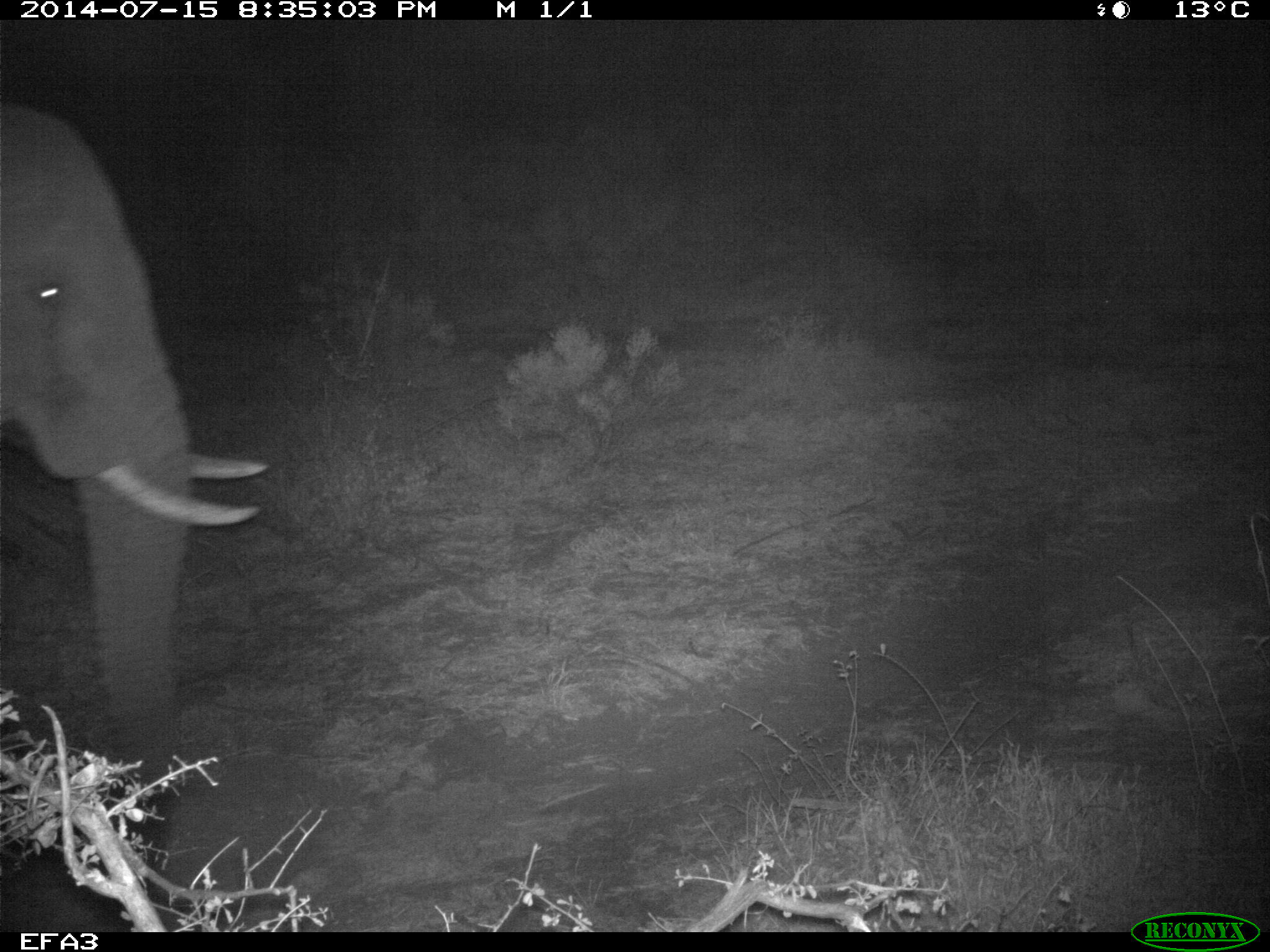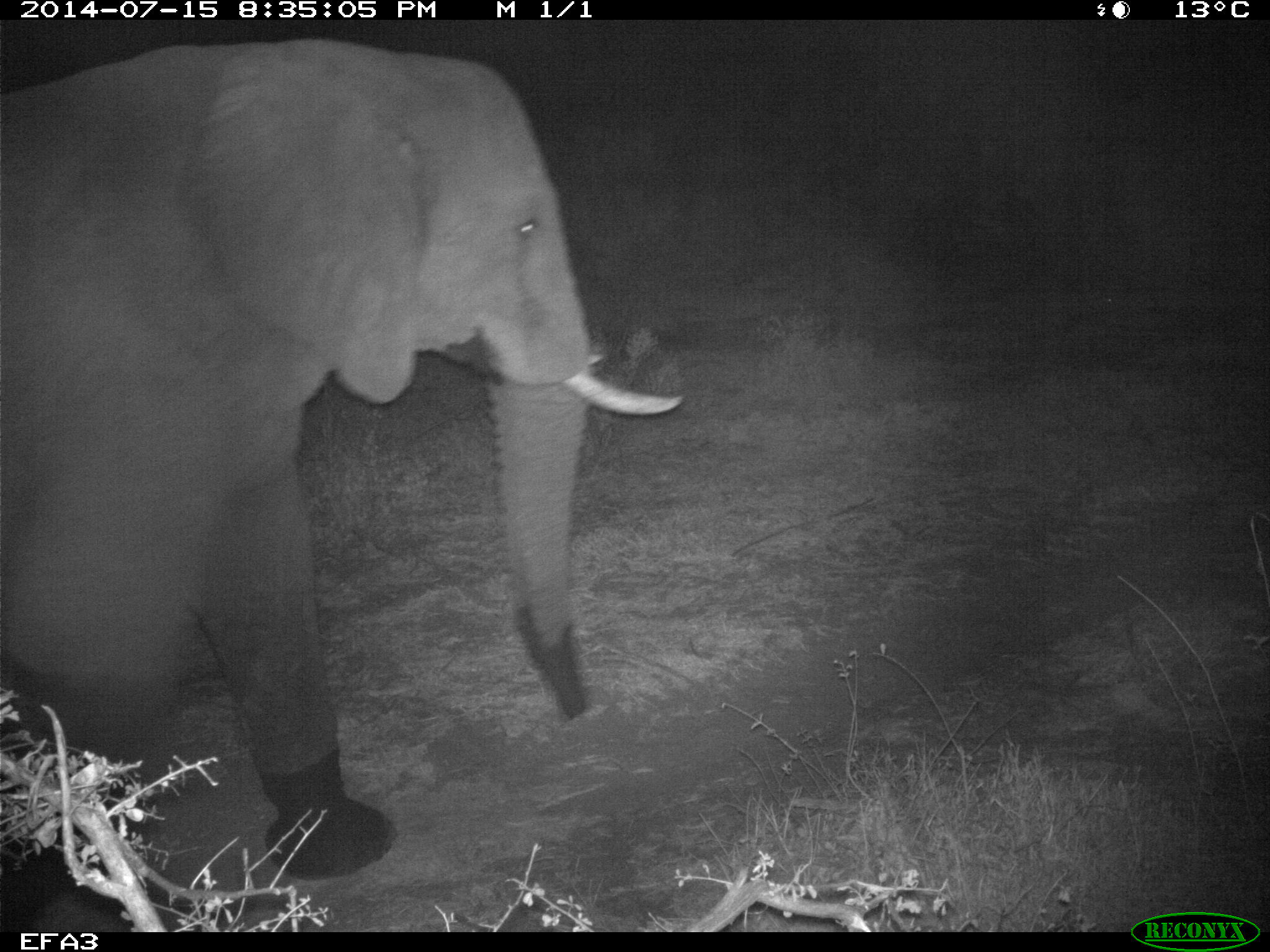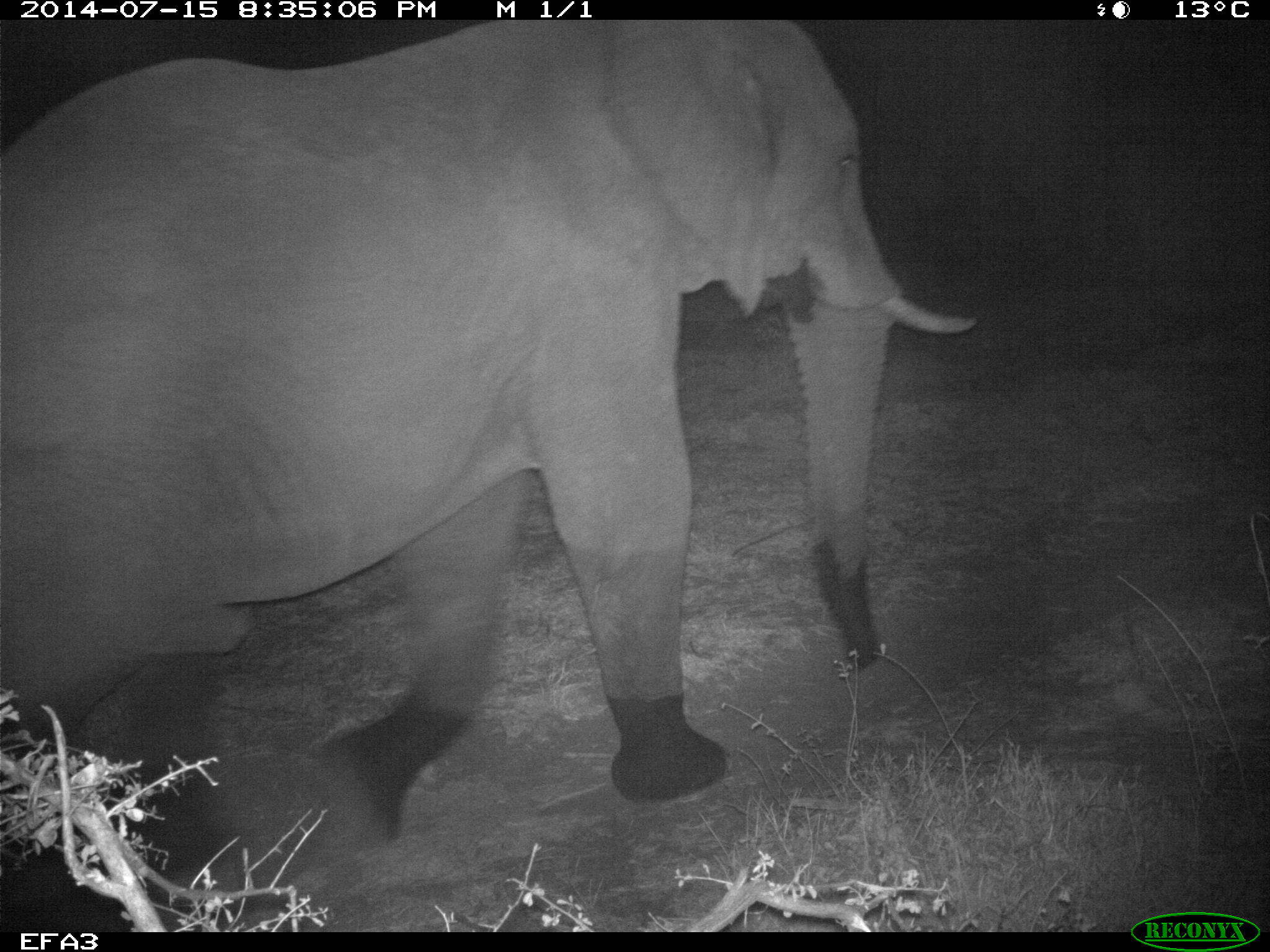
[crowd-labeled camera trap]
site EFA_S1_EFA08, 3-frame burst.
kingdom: Animalia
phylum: Chordata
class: Mammalia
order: Proboscidea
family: Elephantidae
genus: Loxodonta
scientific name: Loxodonta africana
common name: african bush elephant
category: elephant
Elephant (african bush elephant) (Loxodonta africana), count 1. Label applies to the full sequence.